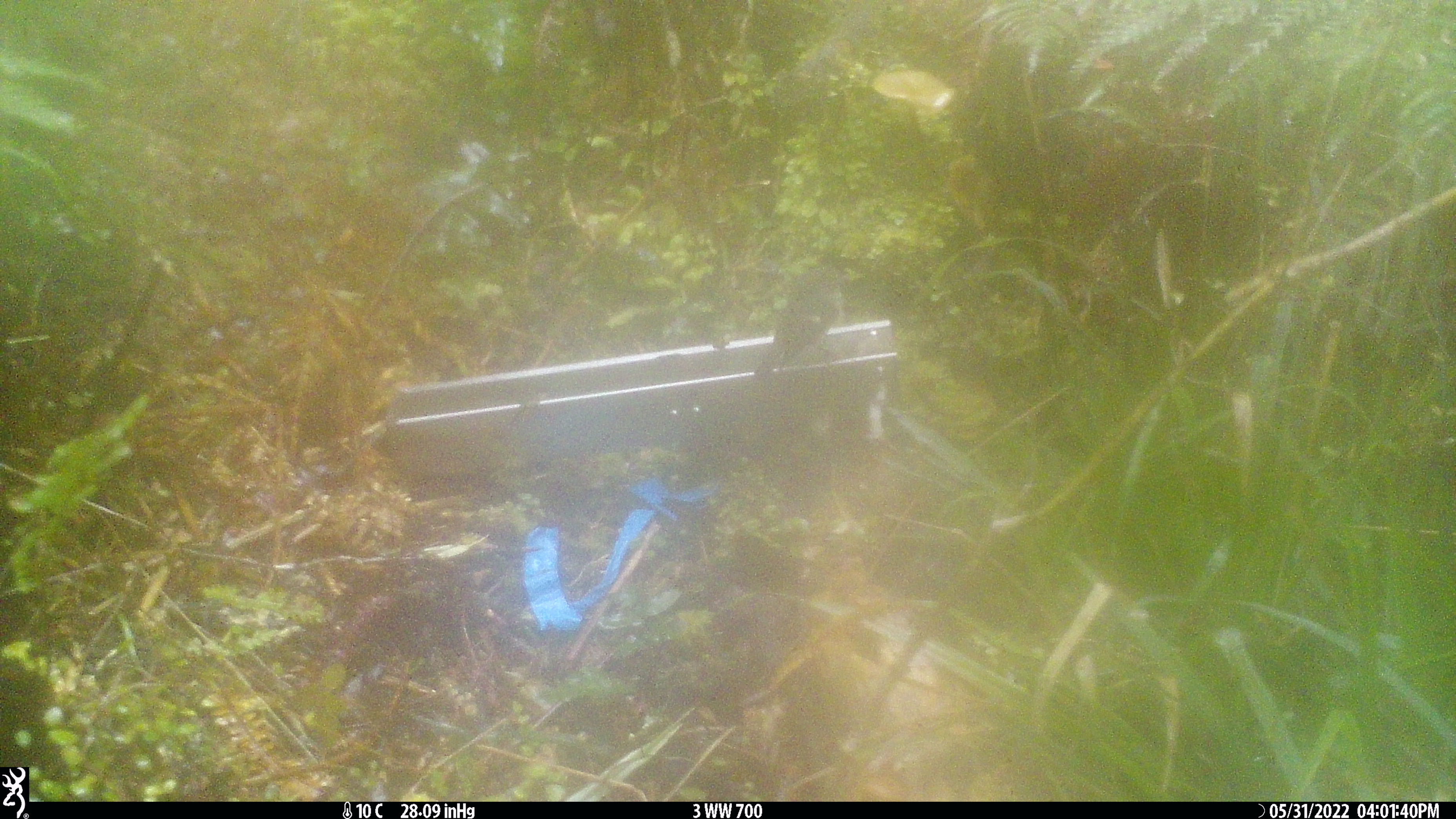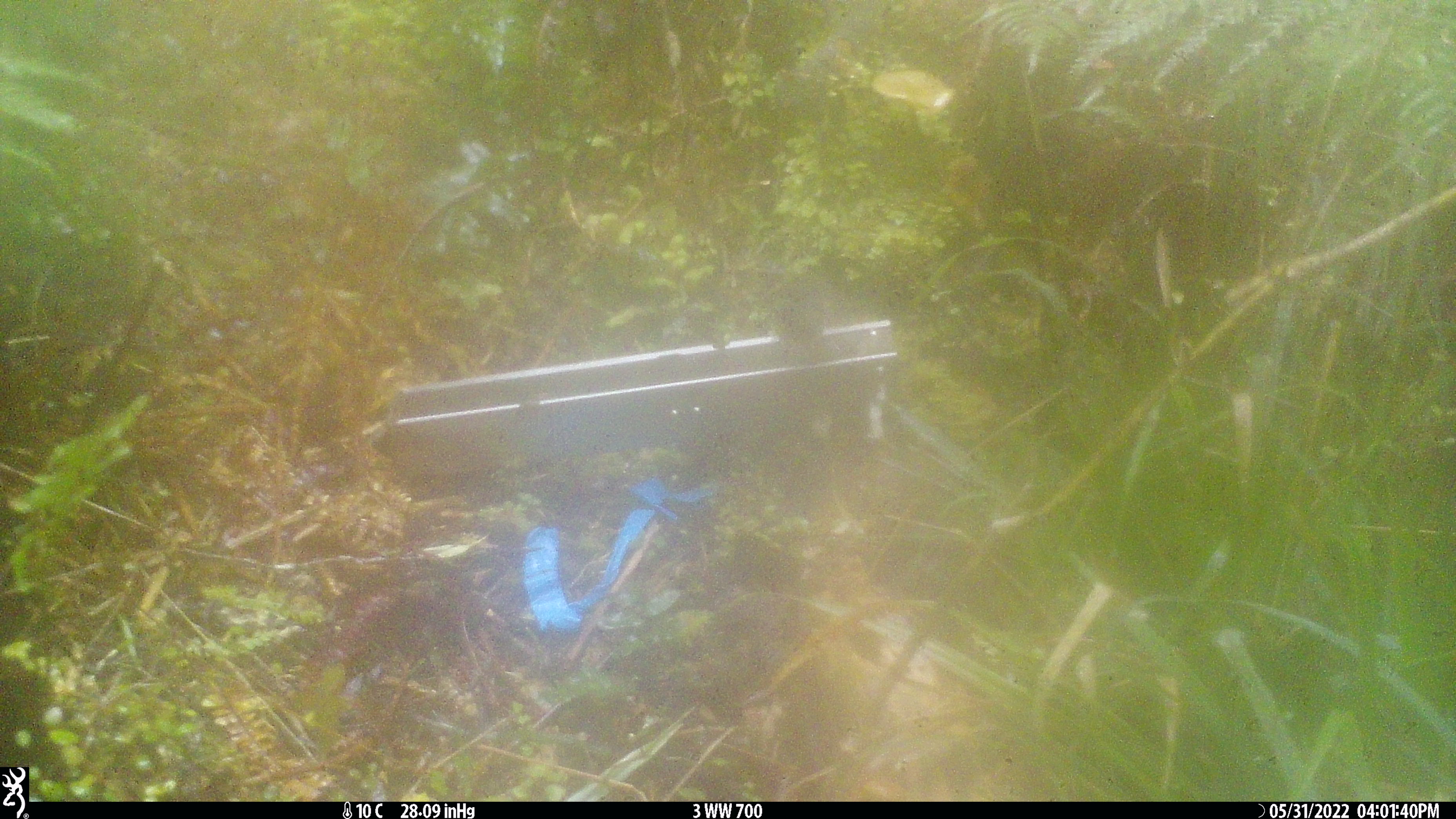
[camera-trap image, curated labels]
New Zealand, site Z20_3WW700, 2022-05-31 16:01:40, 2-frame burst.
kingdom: Animalia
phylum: Chordata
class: Aves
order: Passeriformes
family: Petroicidae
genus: Petroica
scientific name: Petroica macrocephala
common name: tomtit